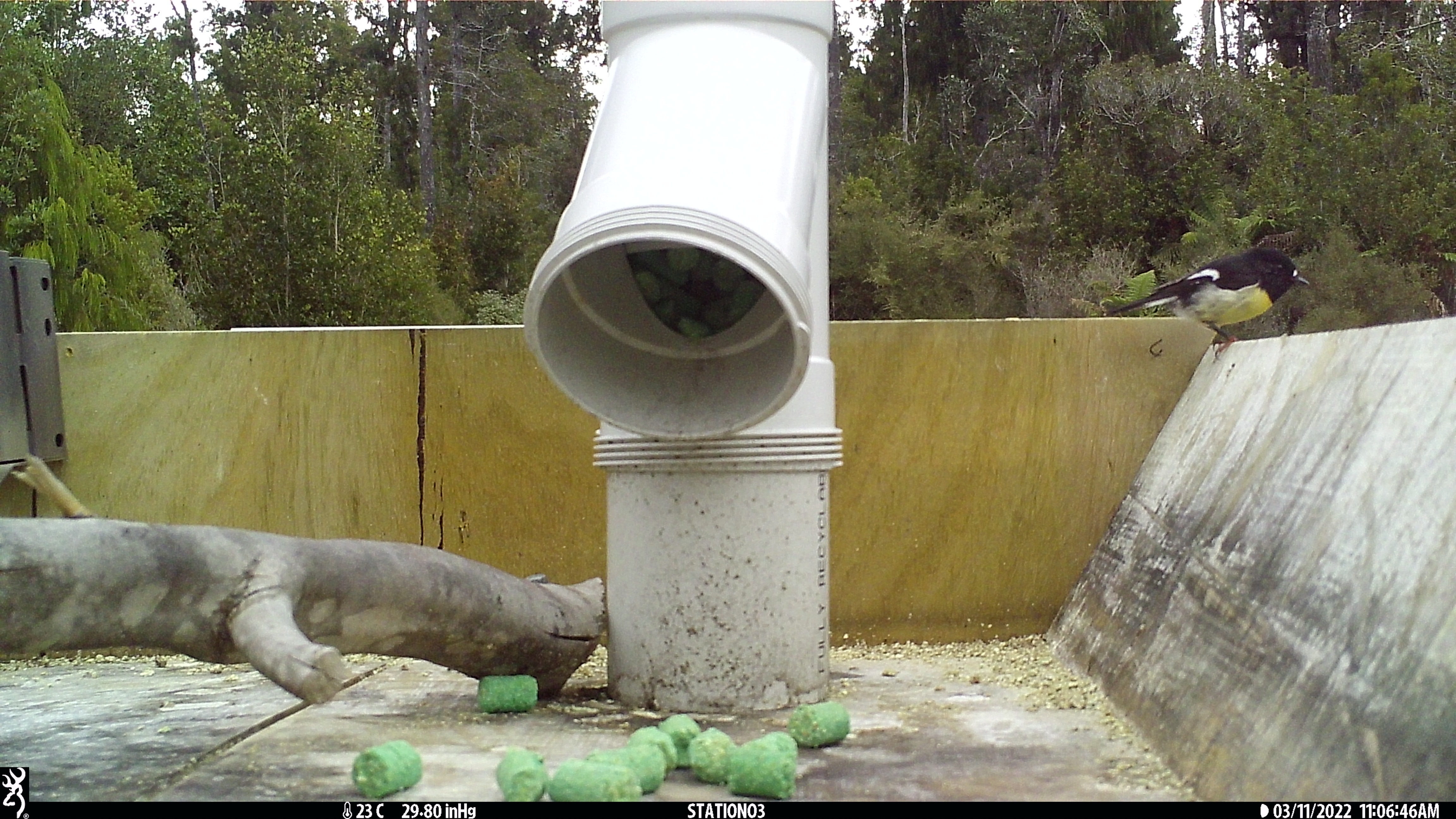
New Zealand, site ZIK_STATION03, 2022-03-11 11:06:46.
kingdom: Animalia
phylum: Chordata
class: Aves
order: Passeriformes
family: Petroicidae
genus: Petroica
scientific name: Petroica macrocephala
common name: tomtit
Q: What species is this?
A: Tomtit (Petroica macrocephala).